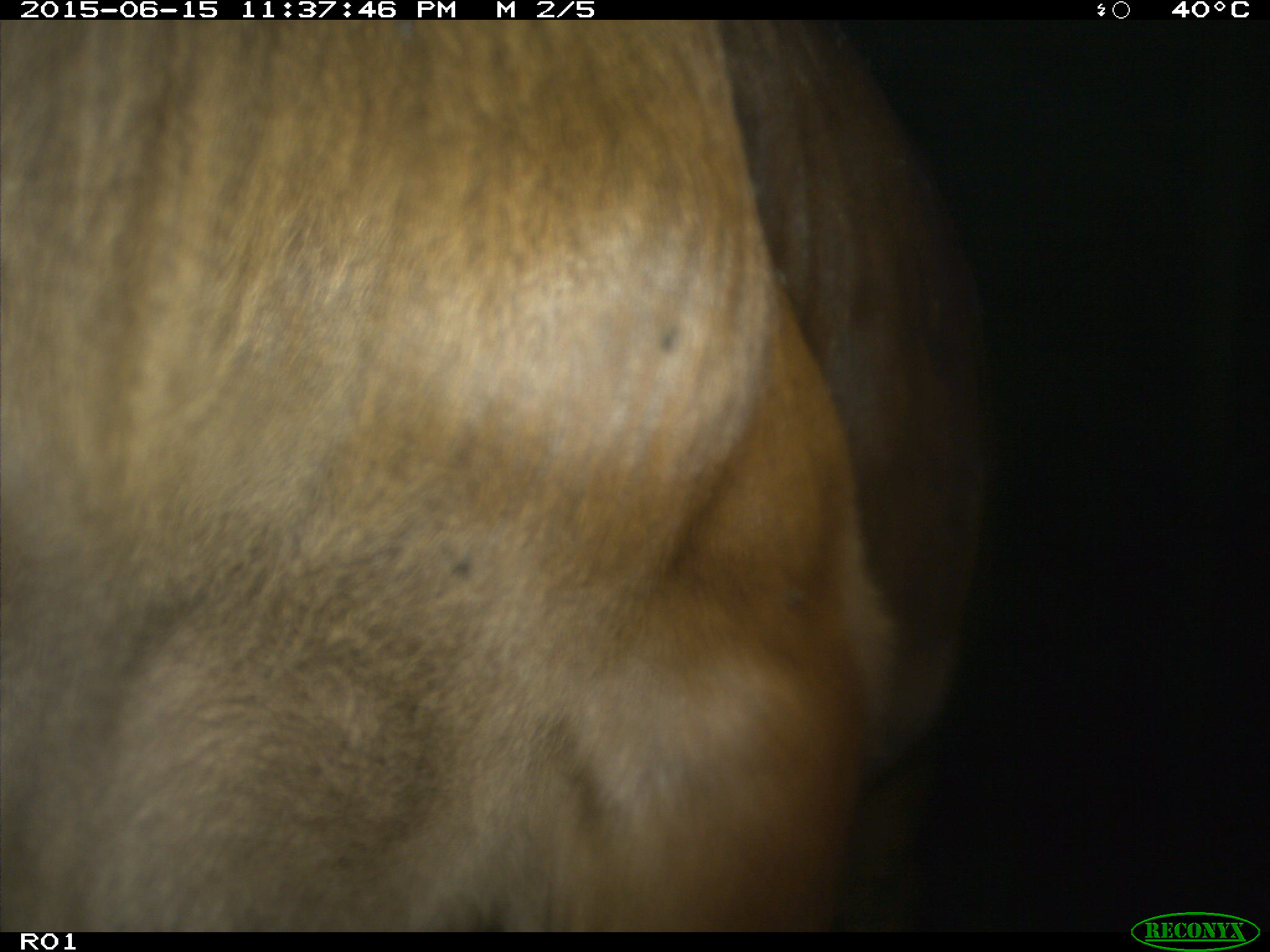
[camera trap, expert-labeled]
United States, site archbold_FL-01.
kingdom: Animalia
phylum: Chordata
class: Mammalia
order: Artiodactyla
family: Bovidae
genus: Bos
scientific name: Bos taurus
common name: domestic cow